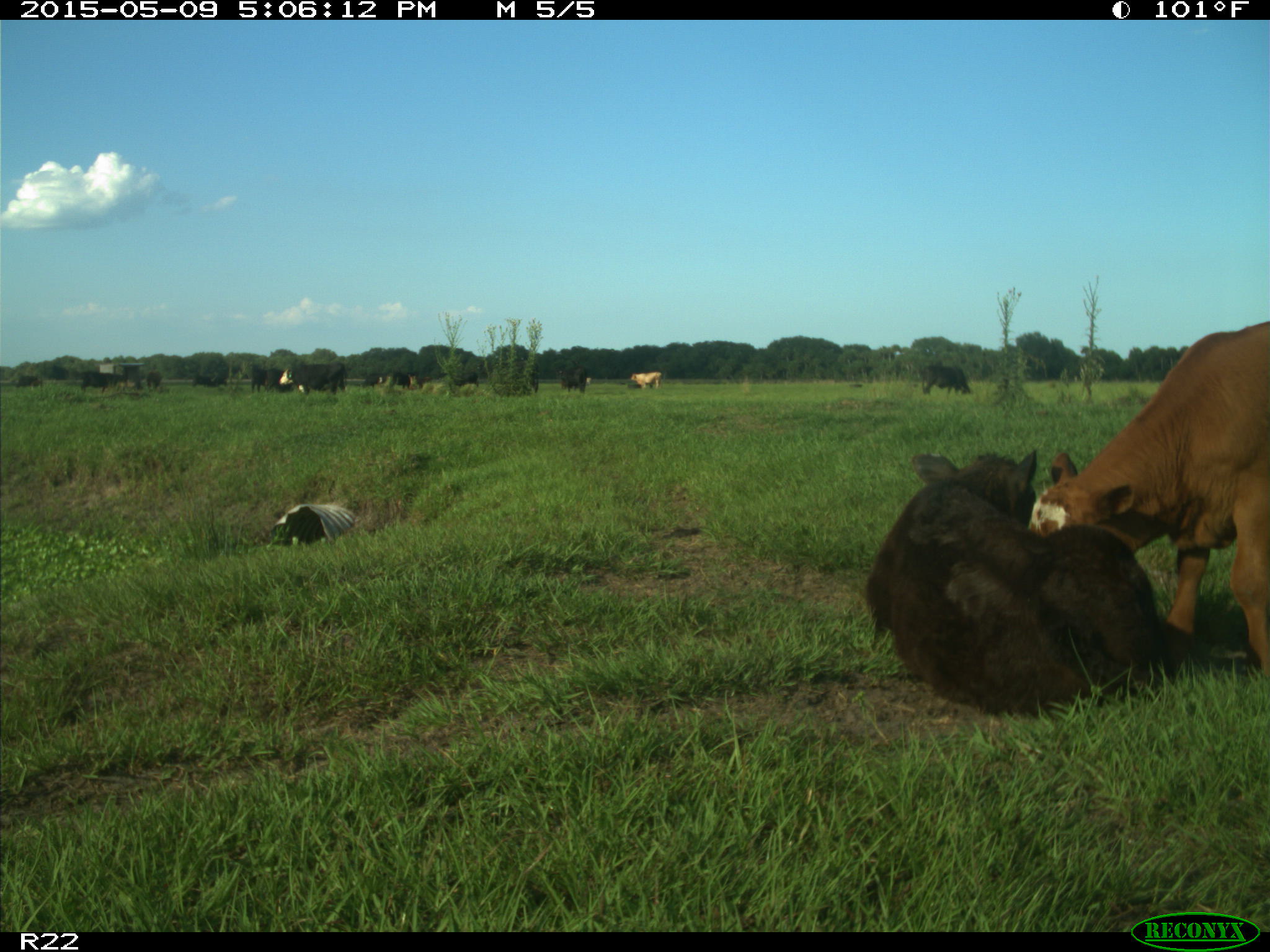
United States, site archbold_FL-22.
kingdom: Animalia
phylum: Chordata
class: Mammalia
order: Artiodactyla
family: Bovidae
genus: Bos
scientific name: Bos taurus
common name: domestic cow